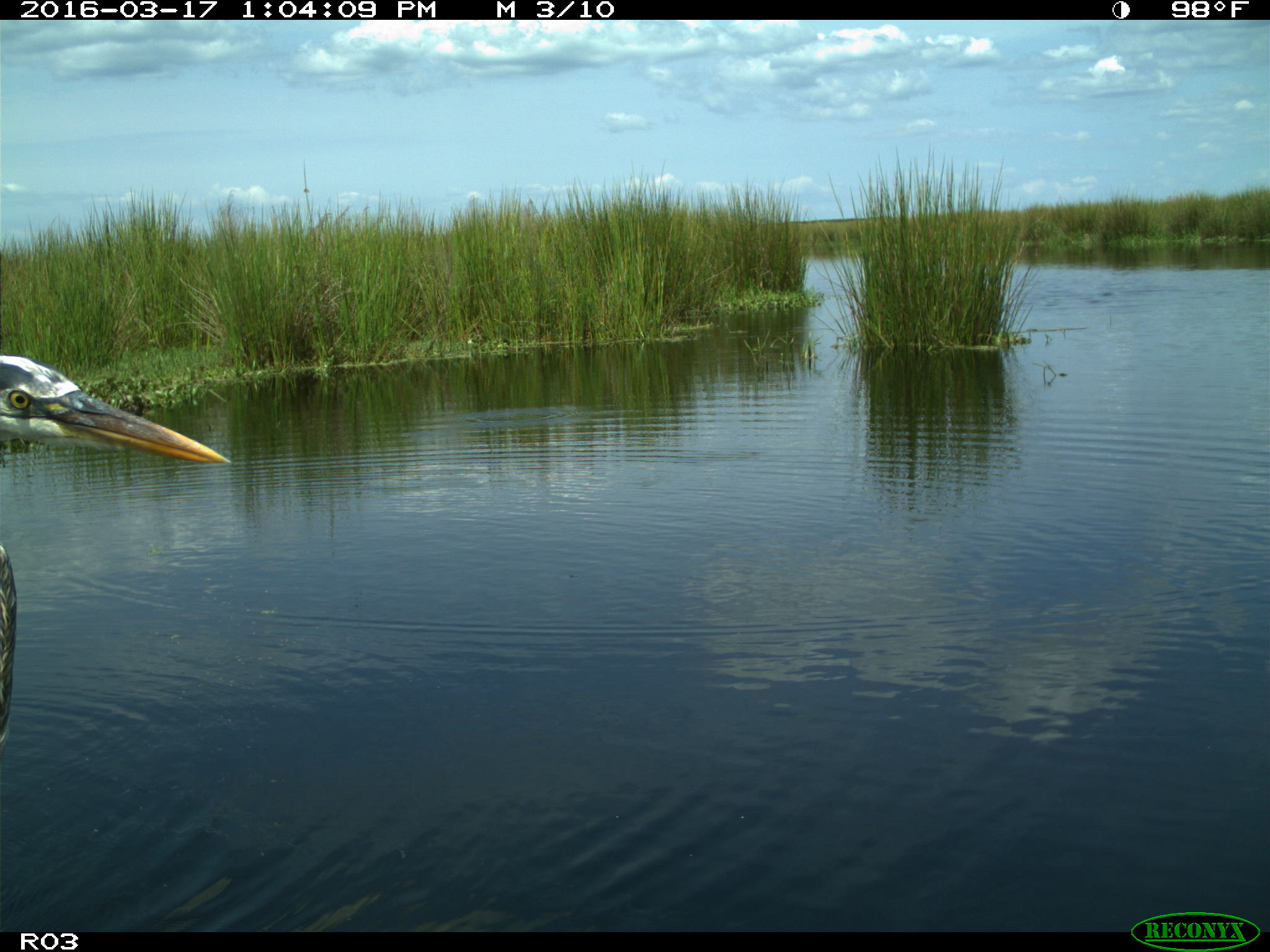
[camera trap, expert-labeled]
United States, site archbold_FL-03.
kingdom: Animalia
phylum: Chordata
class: Aves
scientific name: Aves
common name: birds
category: unidentified bird